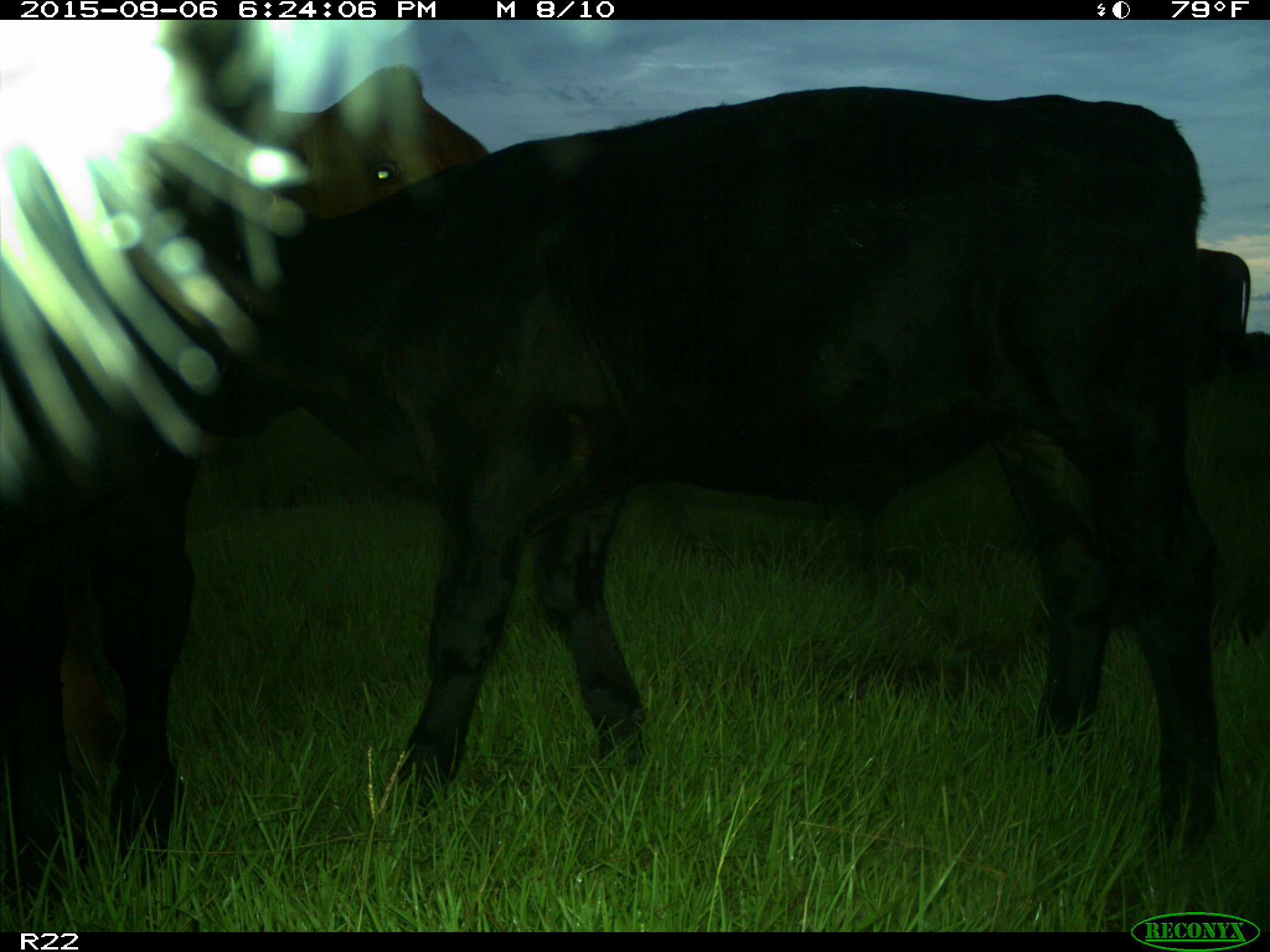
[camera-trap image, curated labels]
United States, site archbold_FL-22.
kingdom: Animalia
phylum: Chordata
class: Mammalia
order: Artiodactyla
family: Bovidae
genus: Bos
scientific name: Bos taurus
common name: domestic cow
Bos taurus (domestic cow).